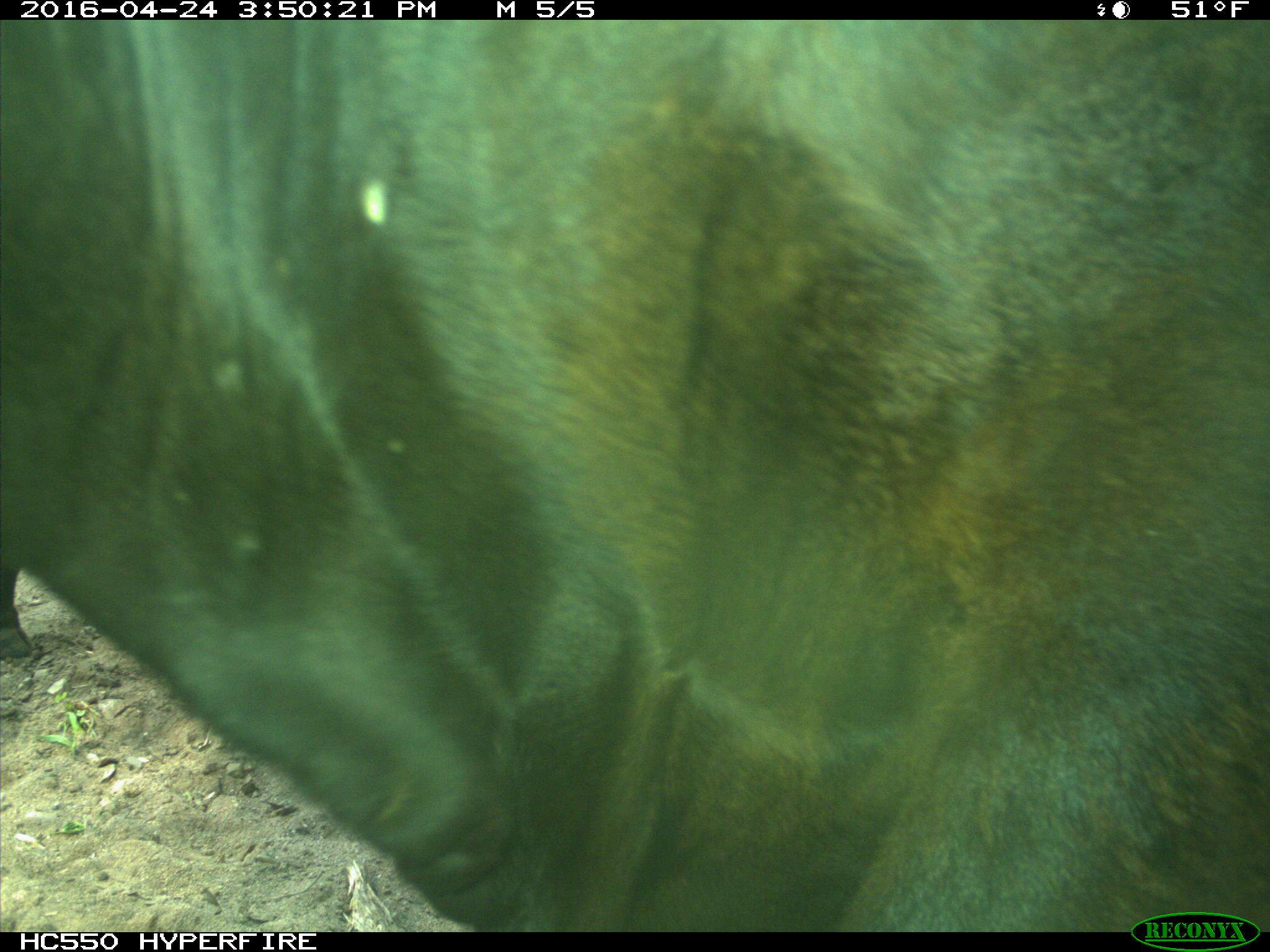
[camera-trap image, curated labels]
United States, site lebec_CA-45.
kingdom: Animalia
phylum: Chordata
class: Mammalia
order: Artiodactyla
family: Bovidae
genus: Bos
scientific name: Bos taurus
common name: domestic cow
Bos taurus (domestic cow).